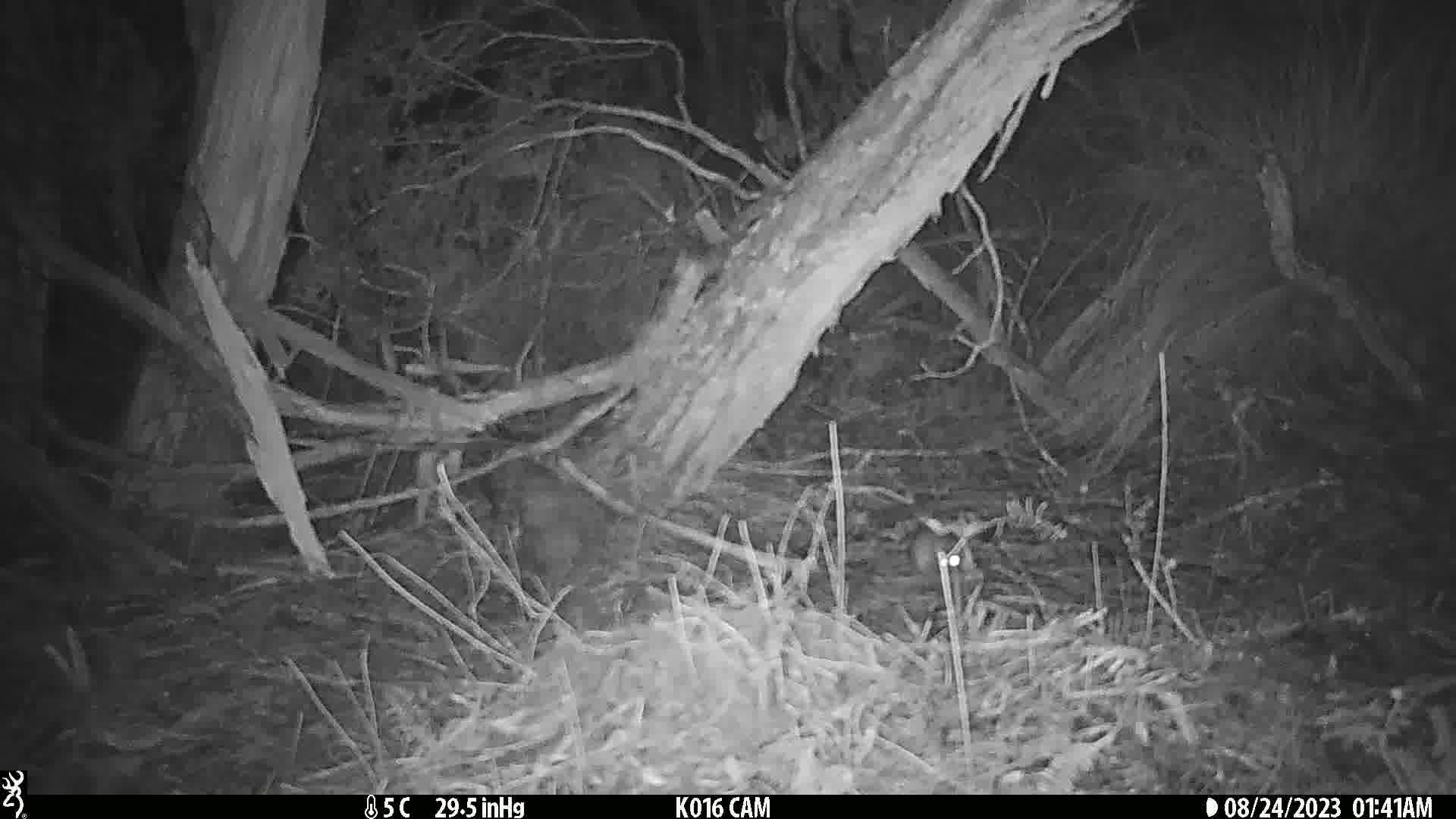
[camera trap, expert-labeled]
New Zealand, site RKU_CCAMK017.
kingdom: Animalia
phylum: Chordata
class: Mammalia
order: Rodentia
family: Muridae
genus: Rattus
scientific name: Rattus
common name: rat